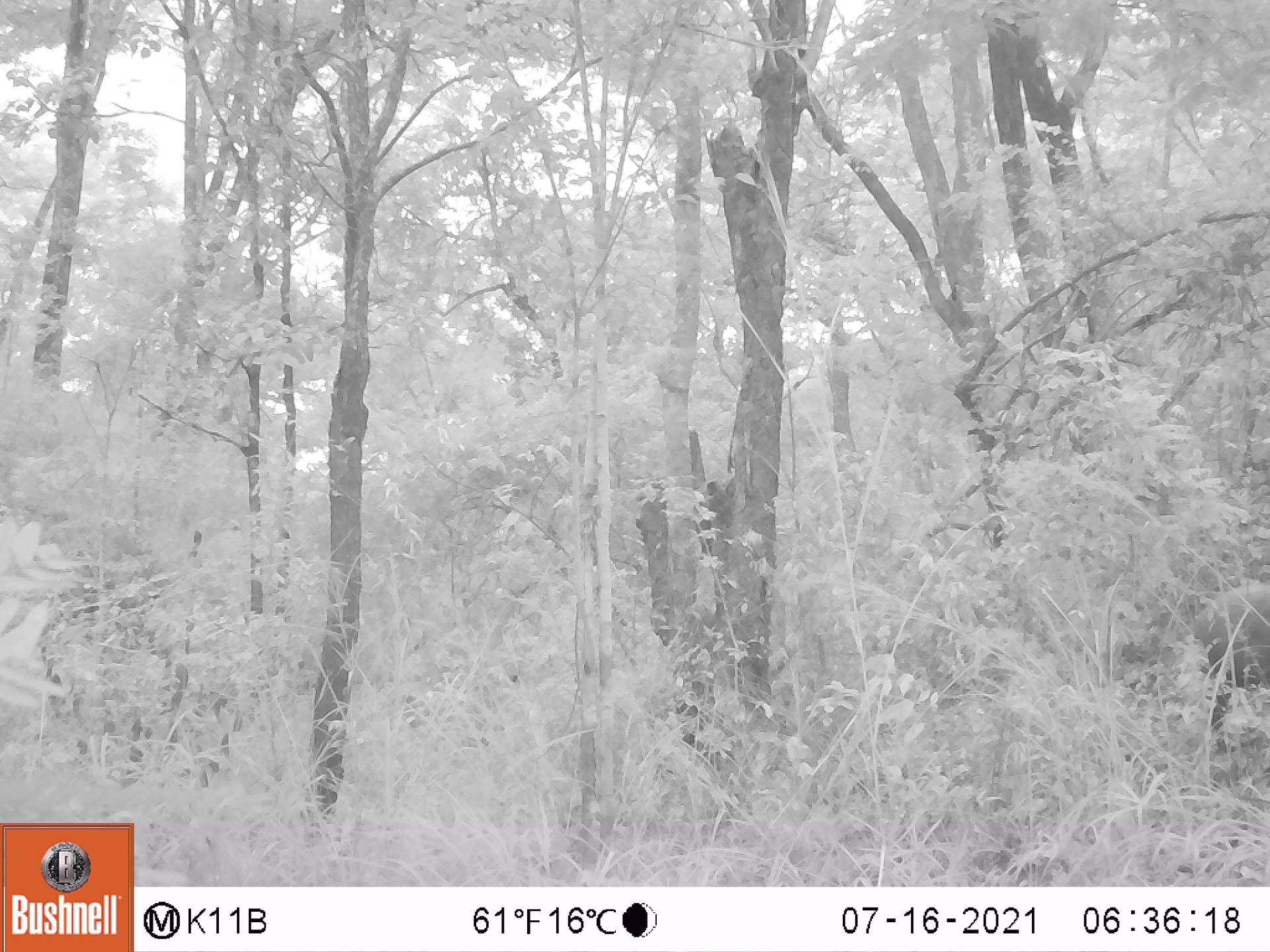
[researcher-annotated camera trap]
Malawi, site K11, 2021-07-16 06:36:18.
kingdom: Animalia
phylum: Chordata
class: Mammalia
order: Artiodactyla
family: Suidae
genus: Potamochoerus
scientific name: Potamochoerus larvatus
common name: bushpig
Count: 1.